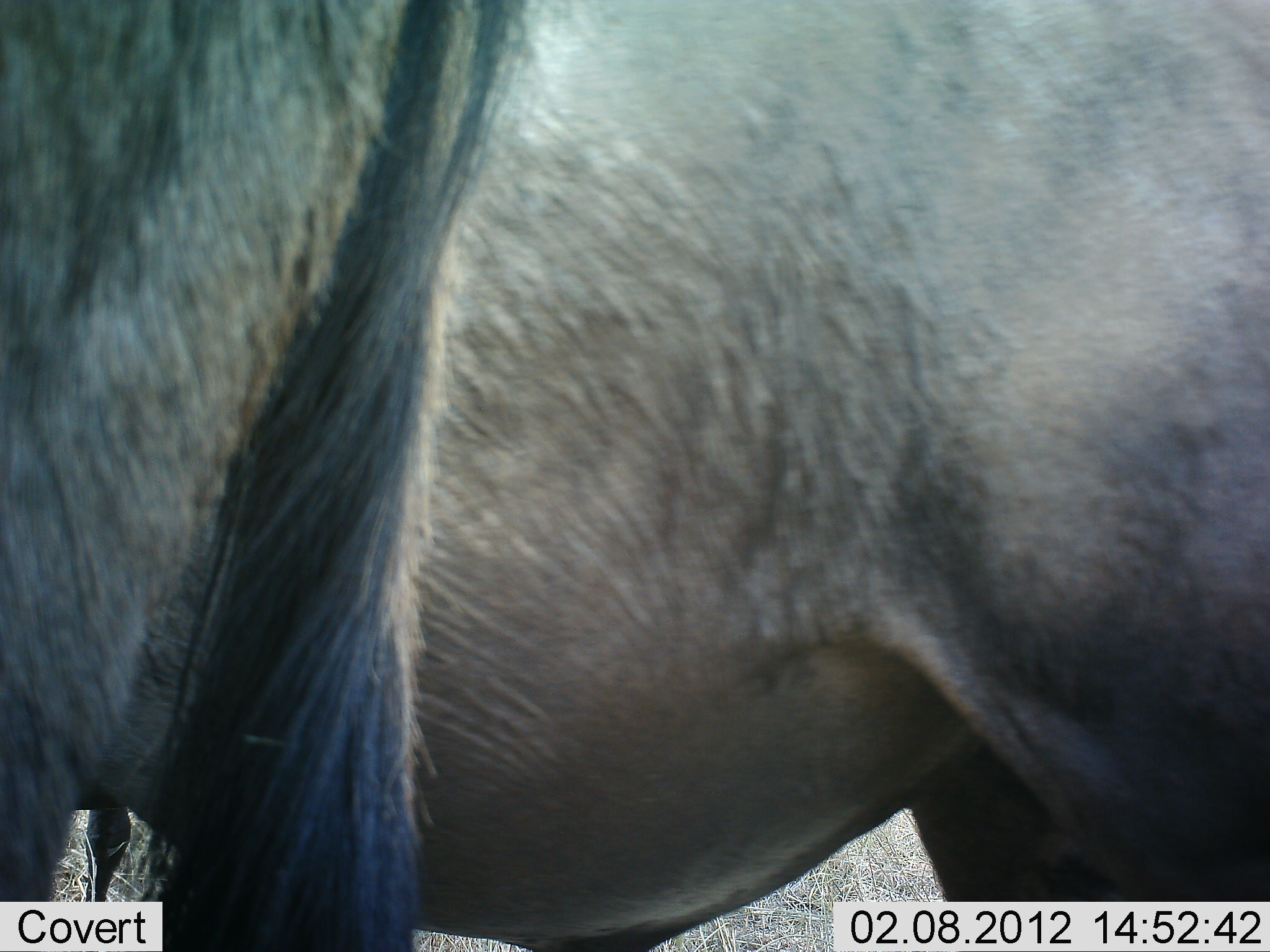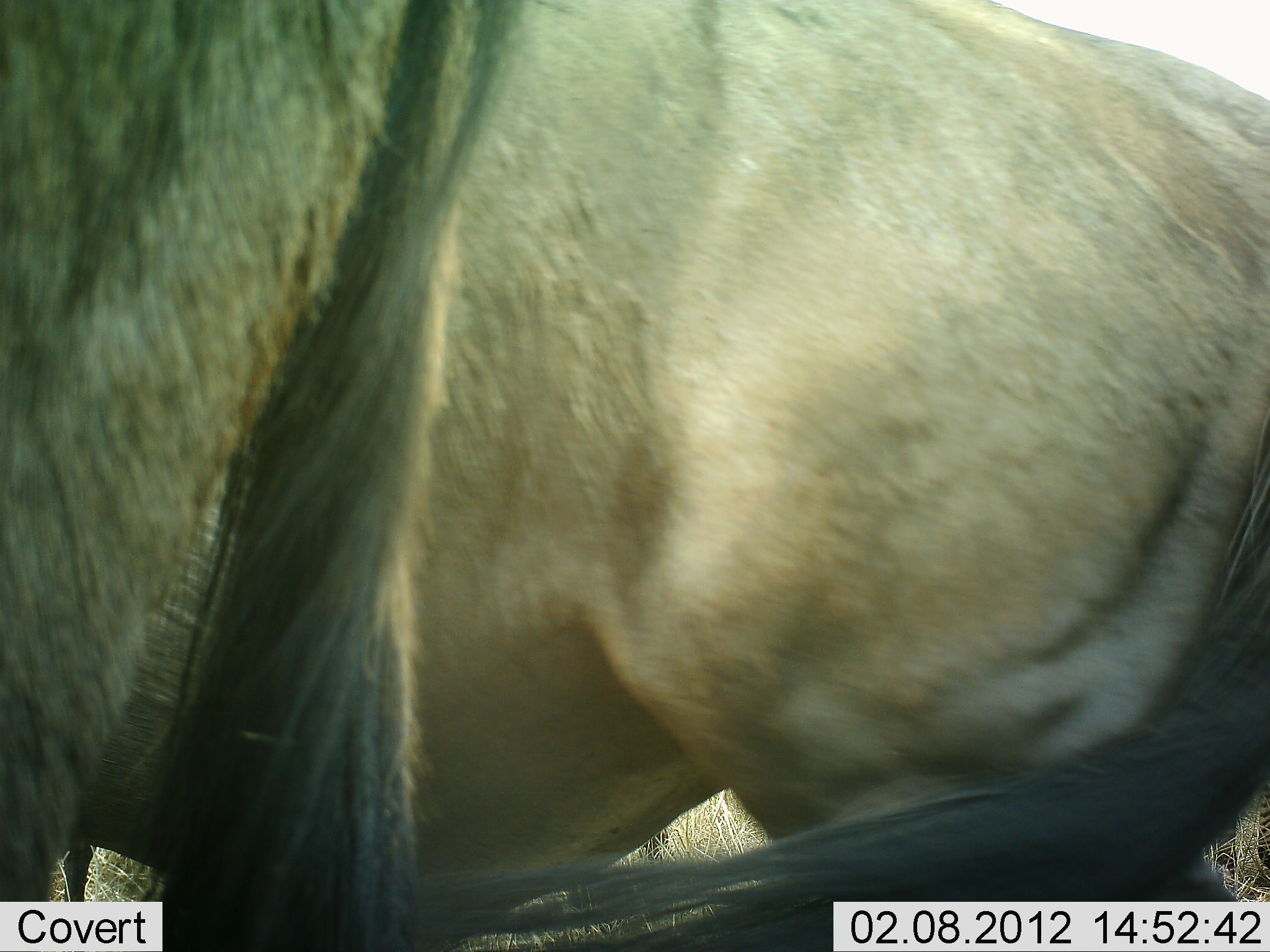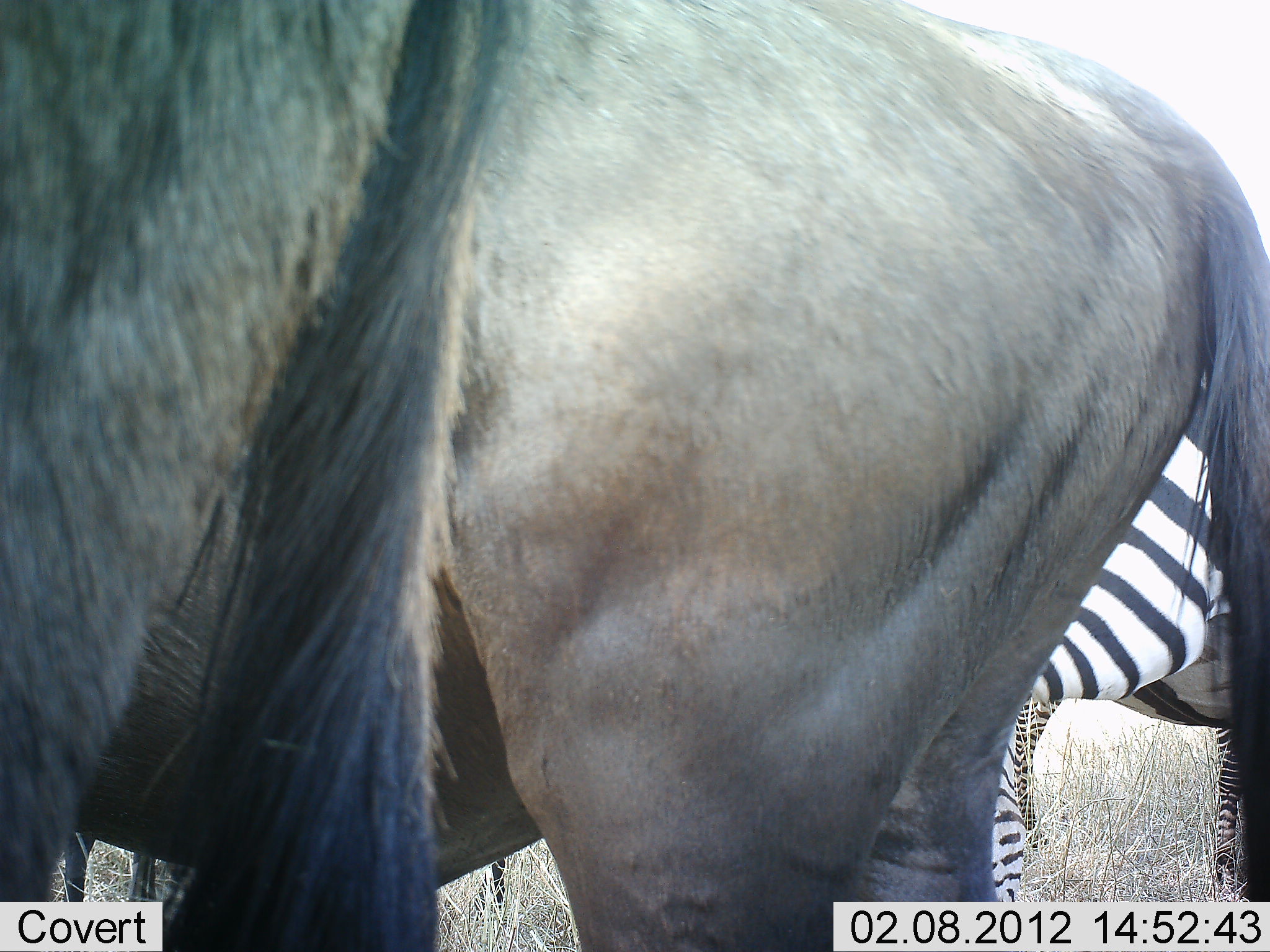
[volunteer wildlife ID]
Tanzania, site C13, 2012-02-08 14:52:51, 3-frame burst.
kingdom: Animalia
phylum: Chordata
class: Mammalia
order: Artiodactyla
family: Bovidae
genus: Connochaetes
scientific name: Connochaetes taurinus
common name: blue wildebeest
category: wildebeest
Wildebeest (blue wildebeest) (Connochaetes taurinus), count 2. Behavior (volunteer vote fractions): standing 94%, resting 0%, moving 41%, interacting 0%. Young present (vote fraction): 0%. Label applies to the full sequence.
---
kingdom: Animalia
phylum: Chordata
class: Mammalia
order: Perissodactyla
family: Equidae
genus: Equus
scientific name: Equus quagga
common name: plains zebra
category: zebra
Zebra (plains zebra) (Equus quagga), count 1. Behavior (volunteer vote fractions): standing 100%, resting 0%, moving 0%, interacting 0%. Young present (vote fraction): 0%. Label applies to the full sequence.